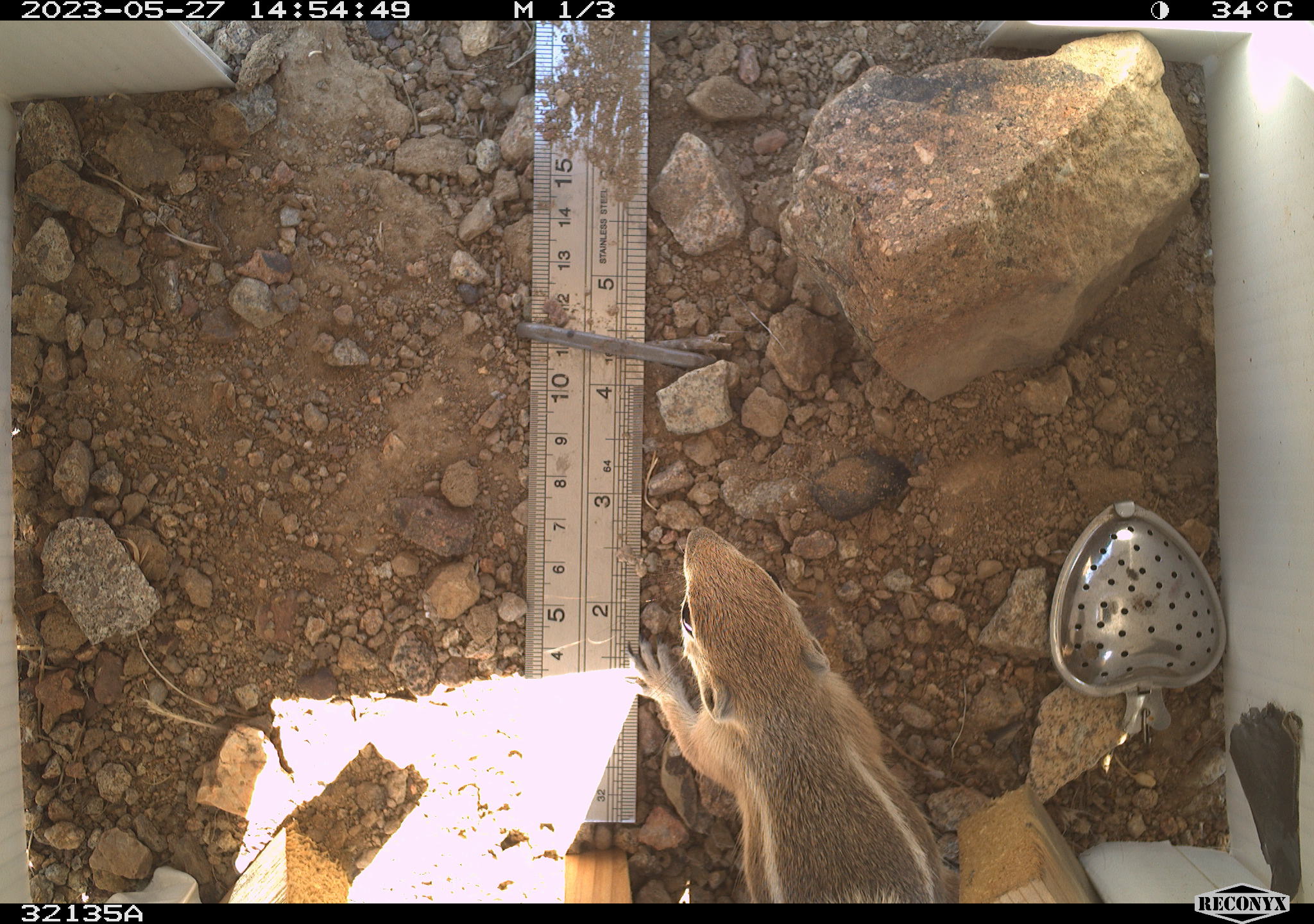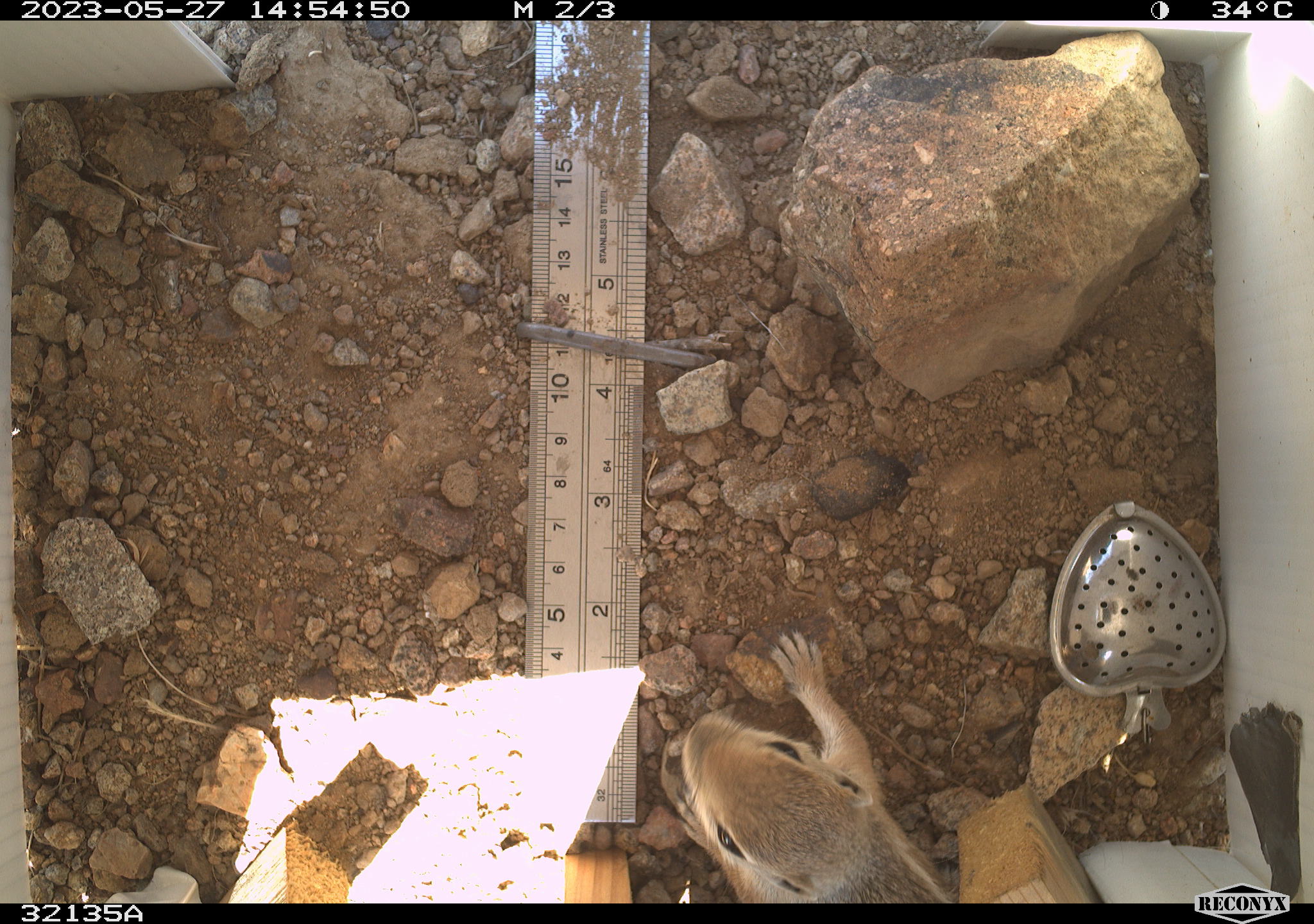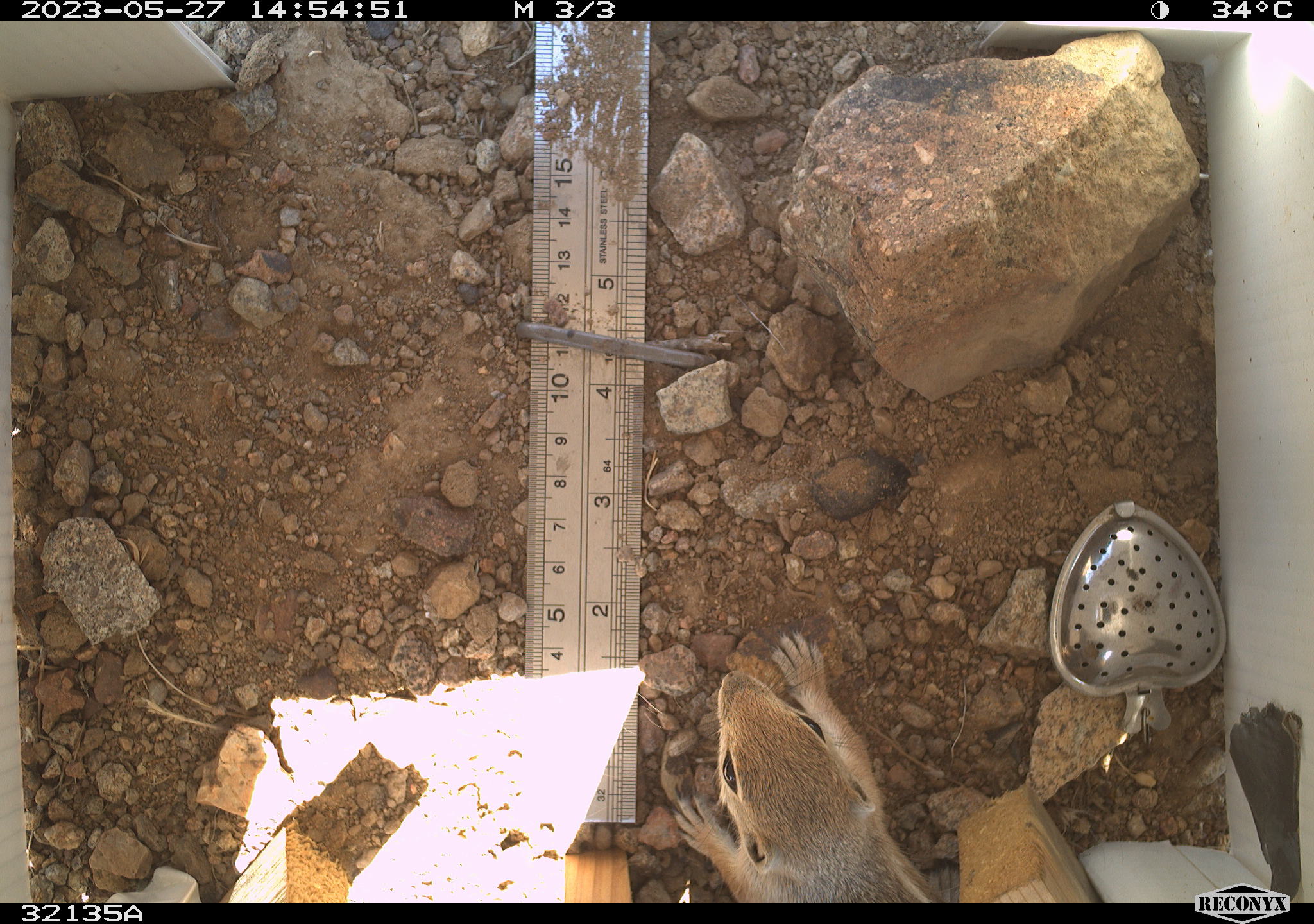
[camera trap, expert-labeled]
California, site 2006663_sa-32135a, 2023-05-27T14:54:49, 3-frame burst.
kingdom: Animalia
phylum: Chordata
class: Mammalia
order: Rodentia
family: Sciuridae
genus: Ammospermophilus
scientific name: Ammospermophilus leucurus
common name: white-tailed antelope squirrel